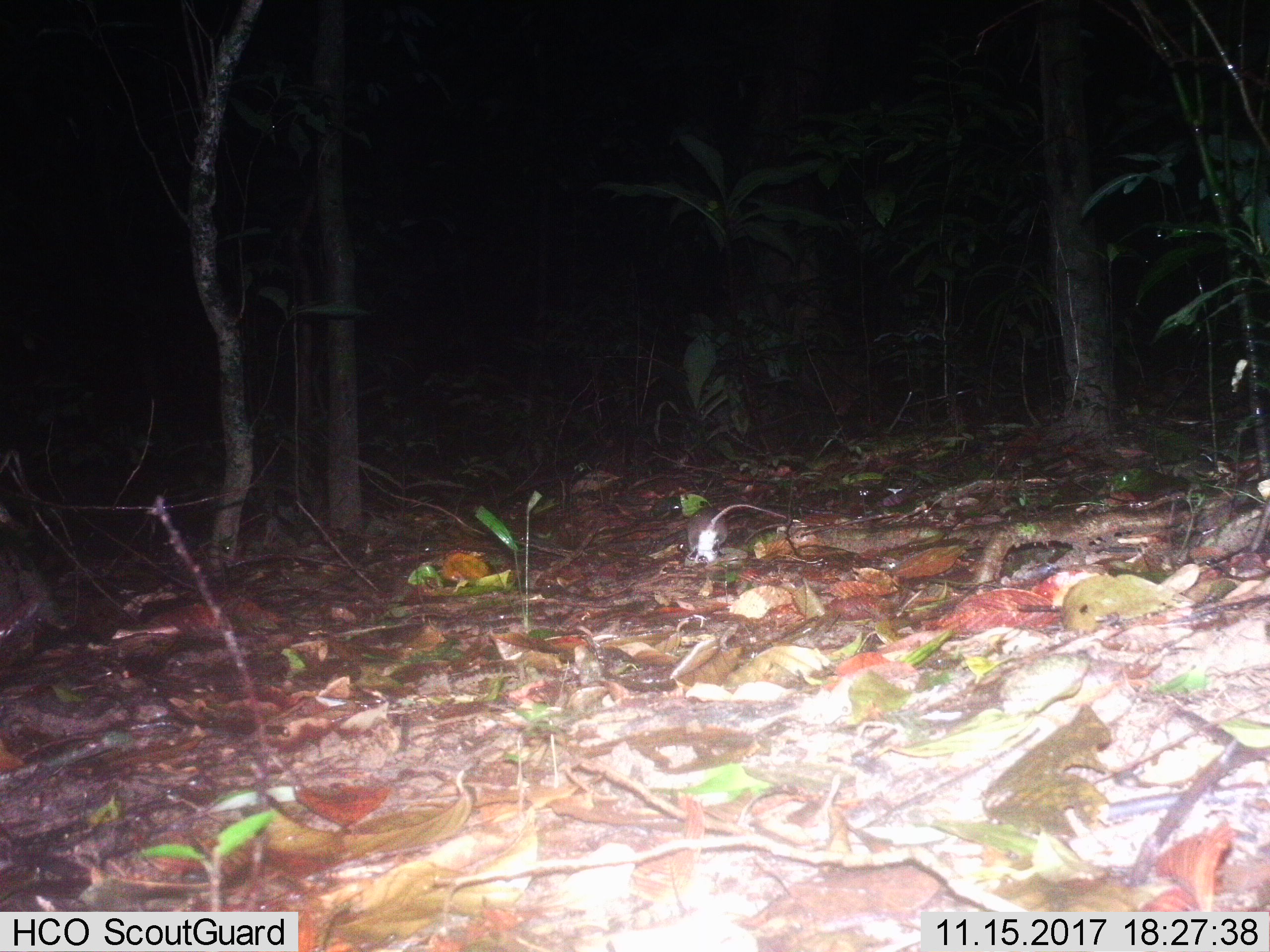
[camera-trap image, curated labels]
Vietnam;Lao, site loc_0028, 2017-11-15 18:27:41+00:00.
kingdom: Animalia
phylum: Chordata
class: Mammalia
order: Rodentia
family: Muridae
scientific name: Muridae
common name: old-world mice and rats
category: unidentified murid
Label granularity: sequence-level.